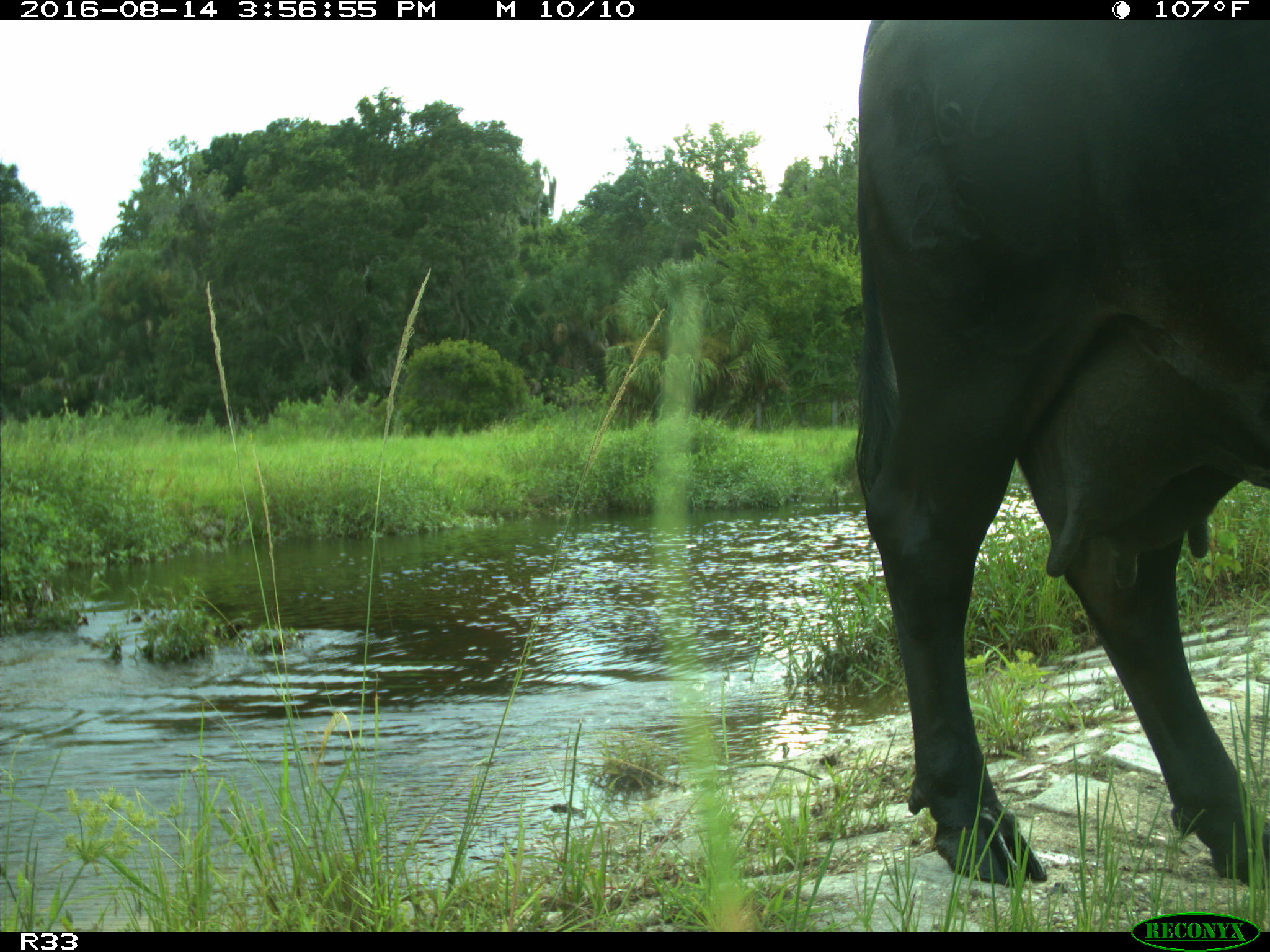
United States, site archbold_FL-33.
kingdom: Animalia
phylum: Chordata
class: Mammalia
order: Artiodactyla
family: Bovidae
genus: Bos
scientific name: Bos taurus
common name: domestic cow